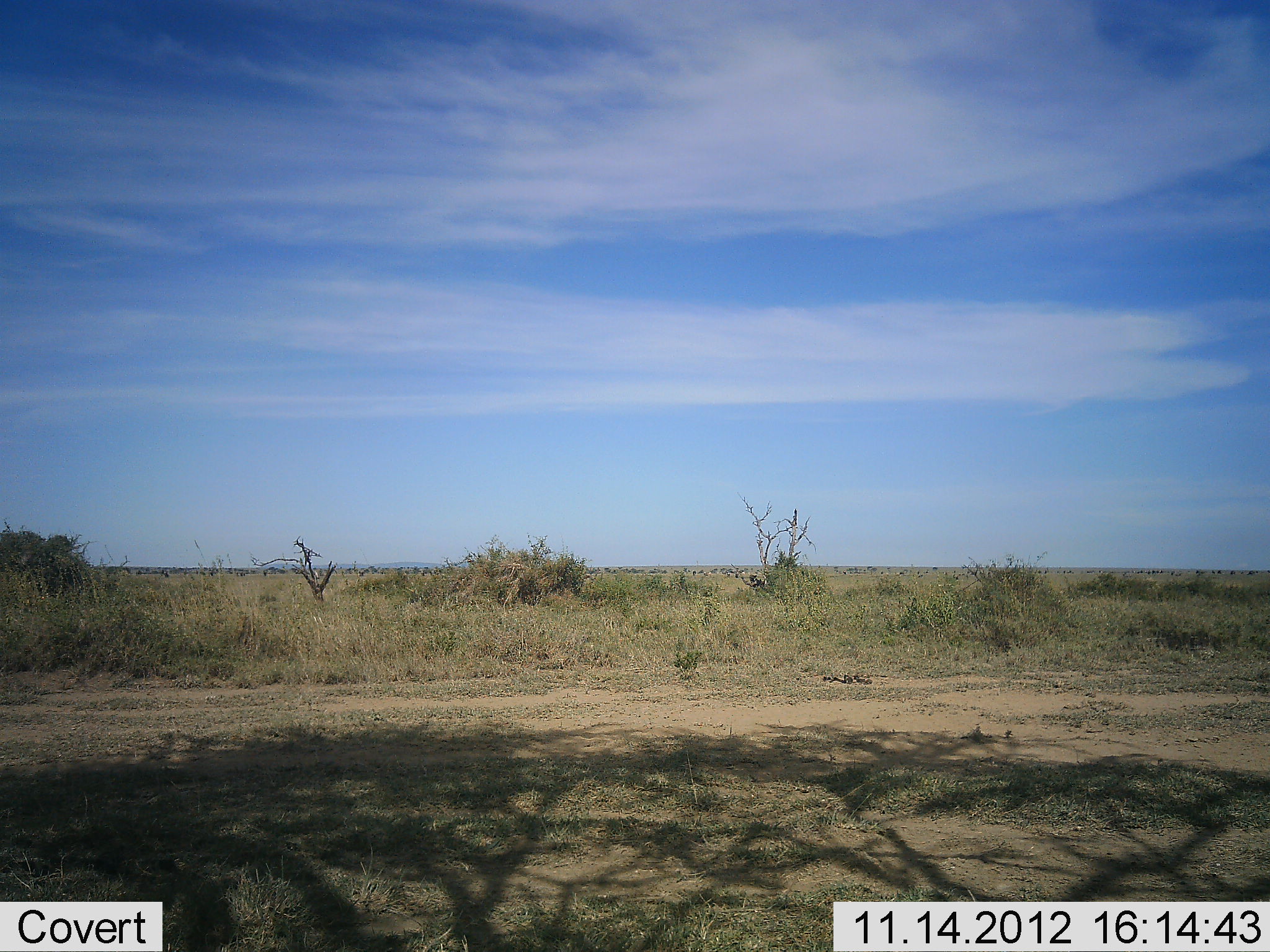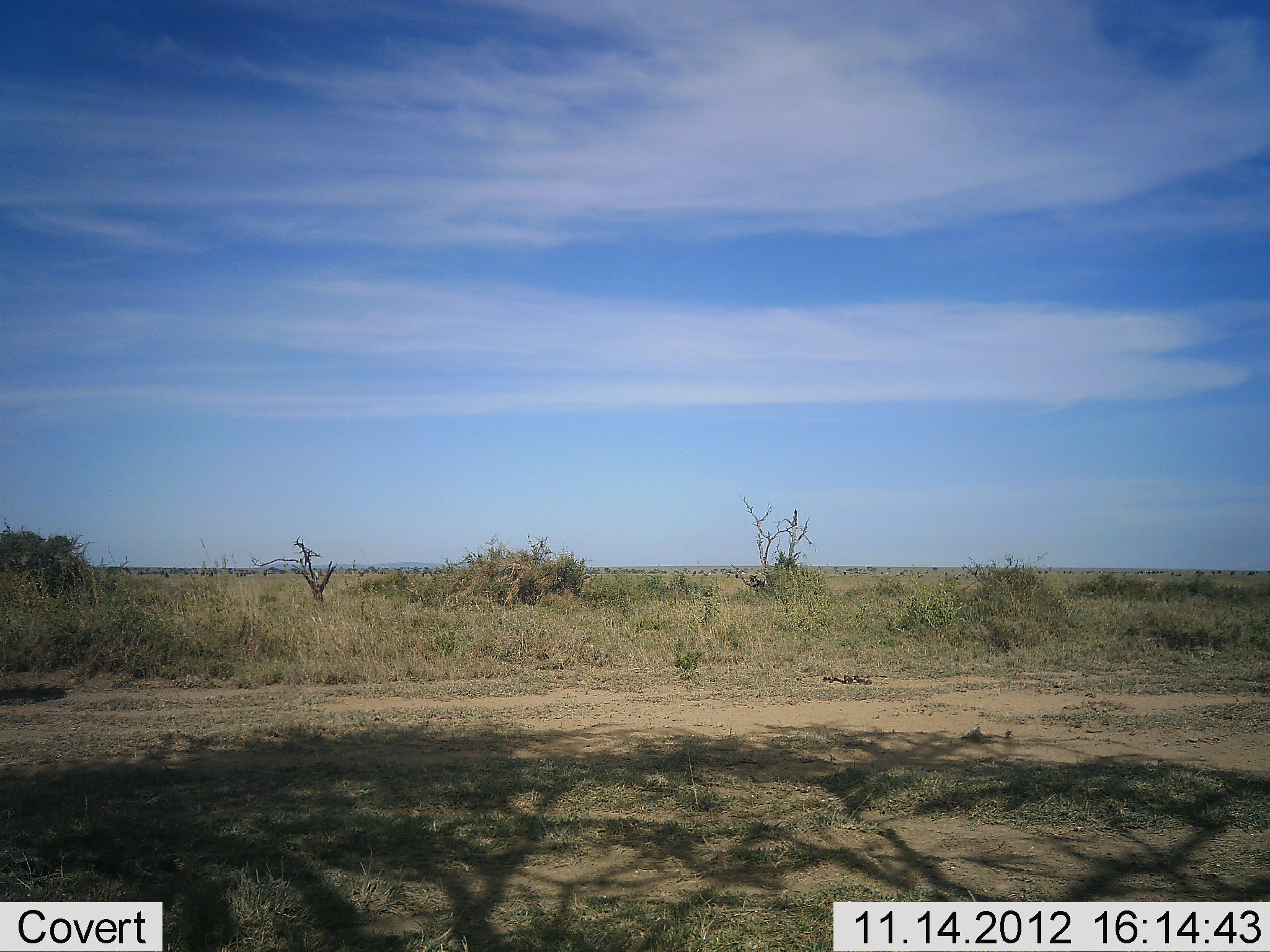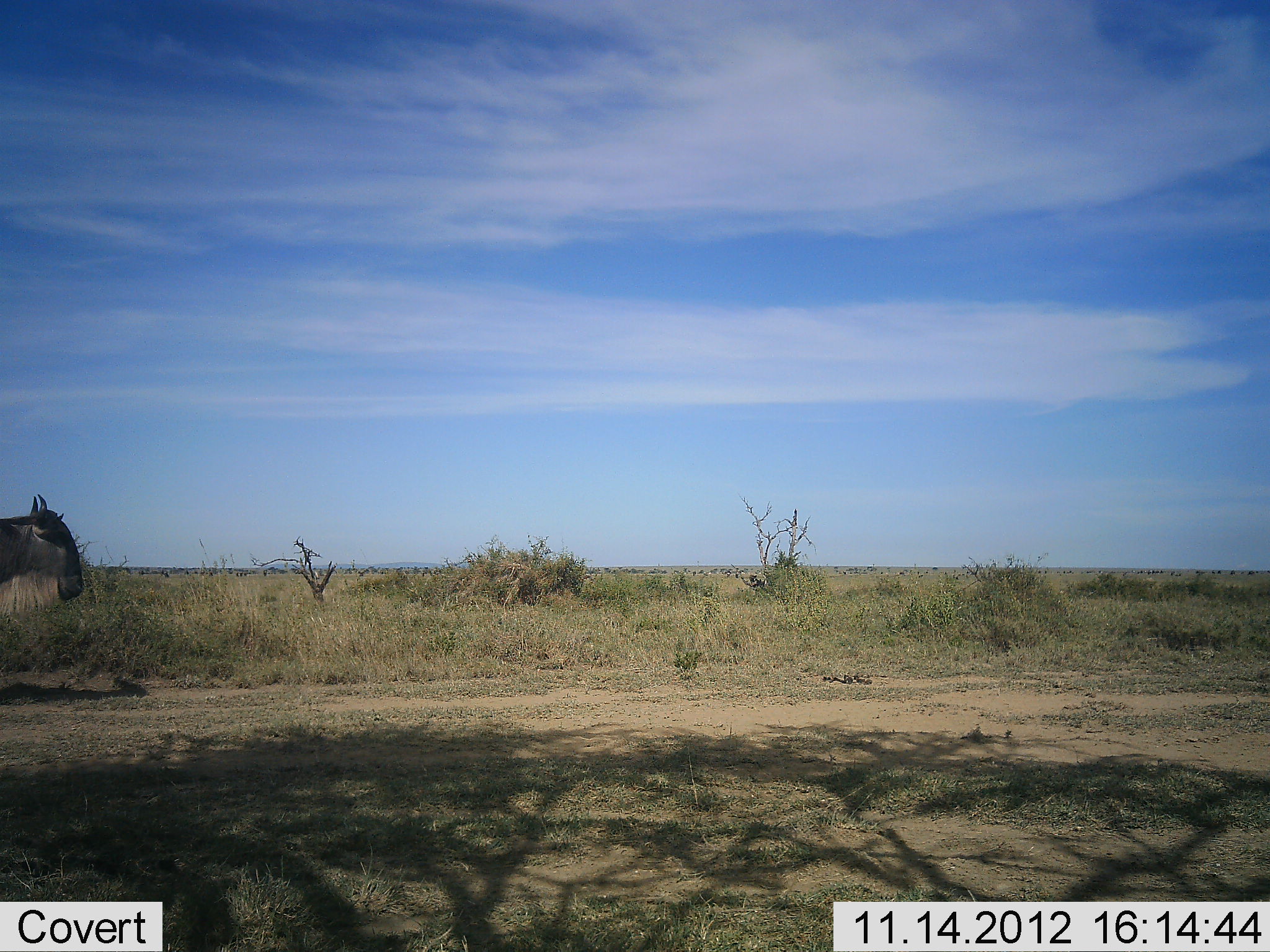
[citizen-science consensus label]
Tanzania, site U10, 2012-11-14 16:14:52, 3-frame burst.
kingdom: Animalia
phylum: Chordata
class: Mammalia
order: Artiodactyla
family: Bovidae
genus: Connochaetes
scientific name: Connochaetes taurinus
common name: blue wildebeest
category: wildebeest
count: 1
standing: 0%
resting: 0%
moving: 100%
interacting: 0%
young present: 0%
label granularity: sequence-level